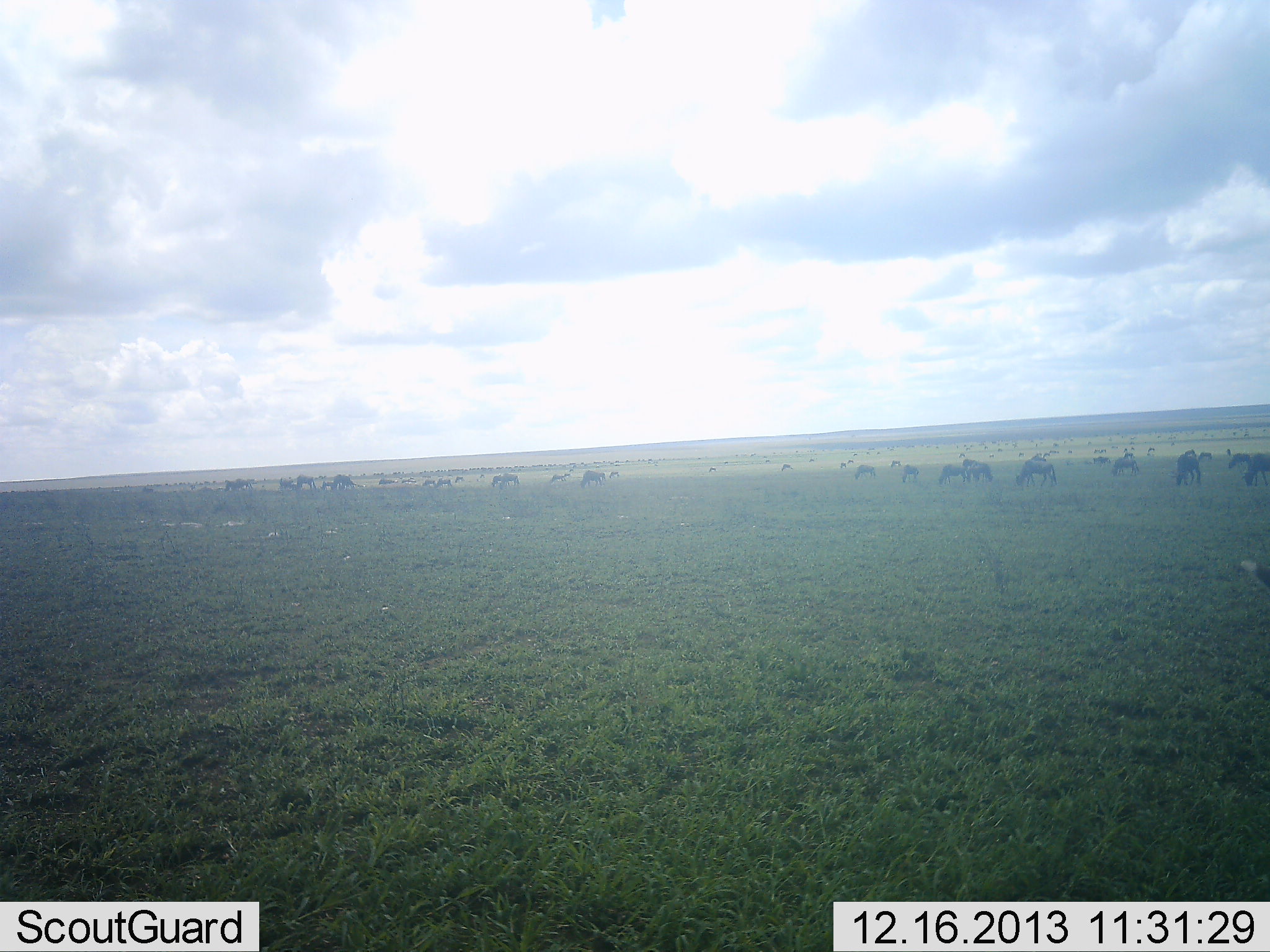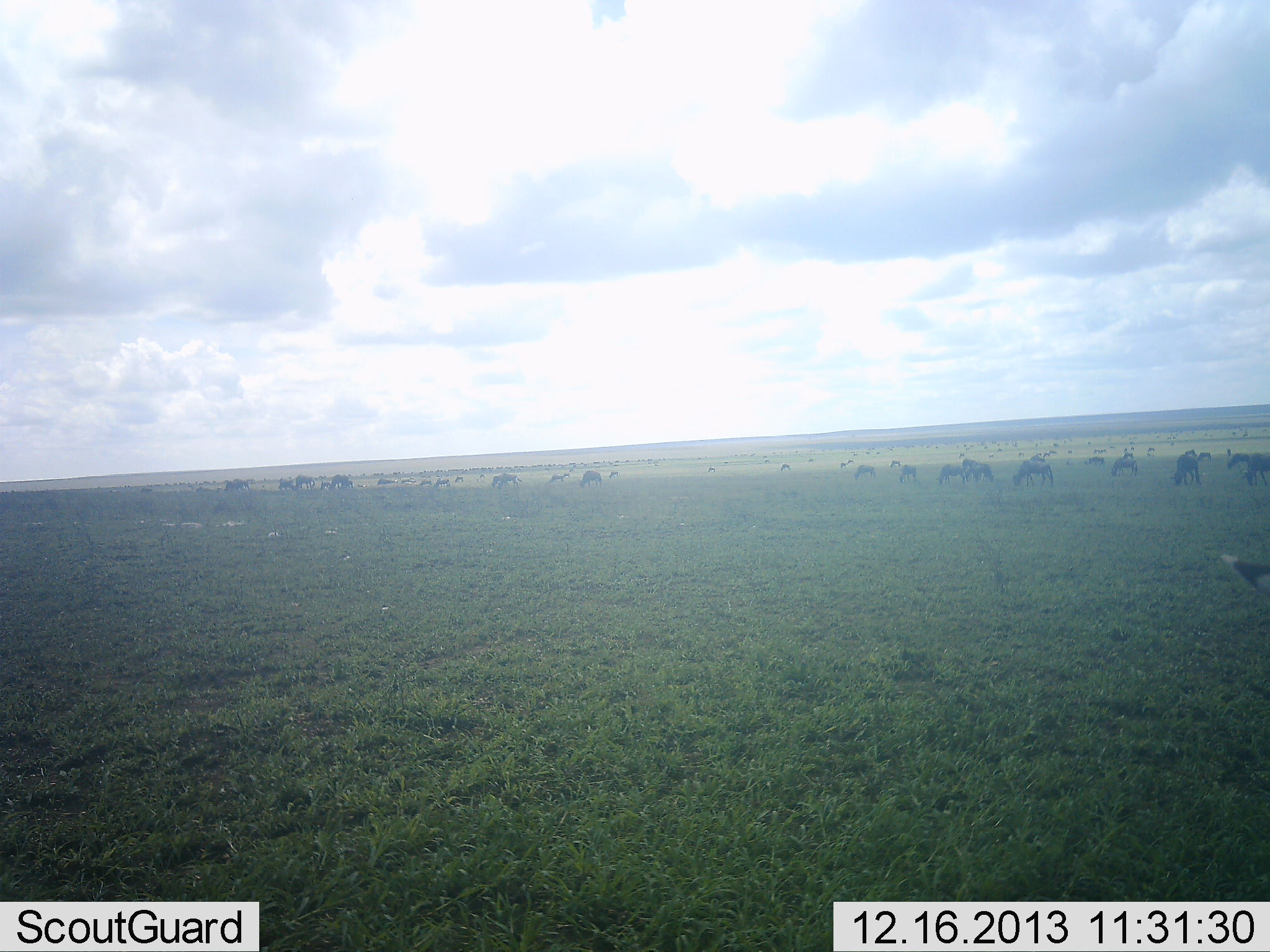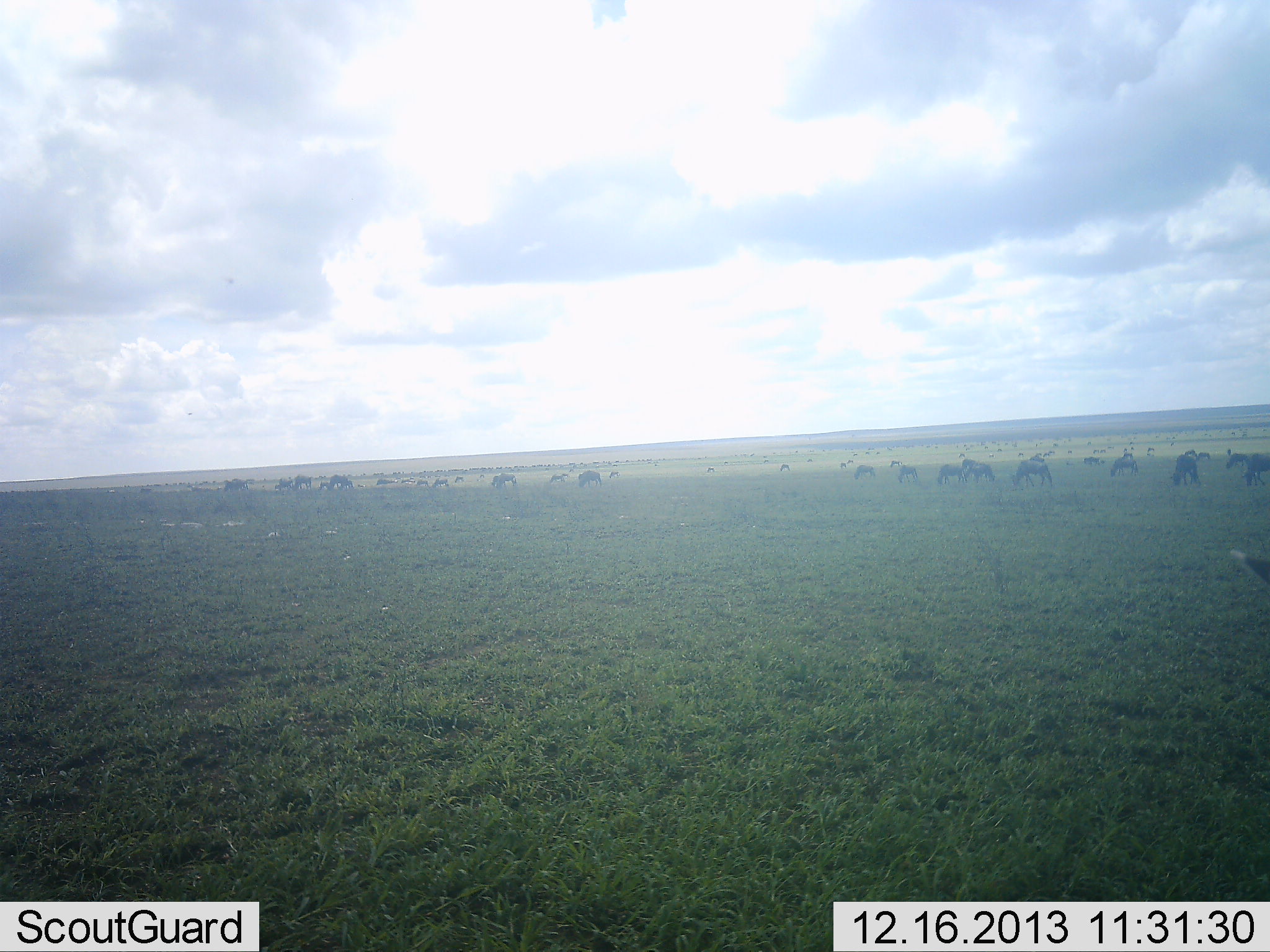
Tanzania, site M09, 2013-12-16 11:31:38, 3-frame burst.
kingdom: Animalia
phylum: Chordata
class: Mammalia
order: Artiodactyla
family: Bovidae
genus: Connochaetes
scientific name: Connochaetes taurinus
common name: blue wildebeest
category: wildebeest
Wildebeest (blue wildebeest) (Connochaetes taurinus), count 11-50. Behavior (volunteer vote fractions): standing 46%, resting 8%, moving 38%, interacting 0%. Young present (vote fraction): 0%. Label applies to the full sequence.